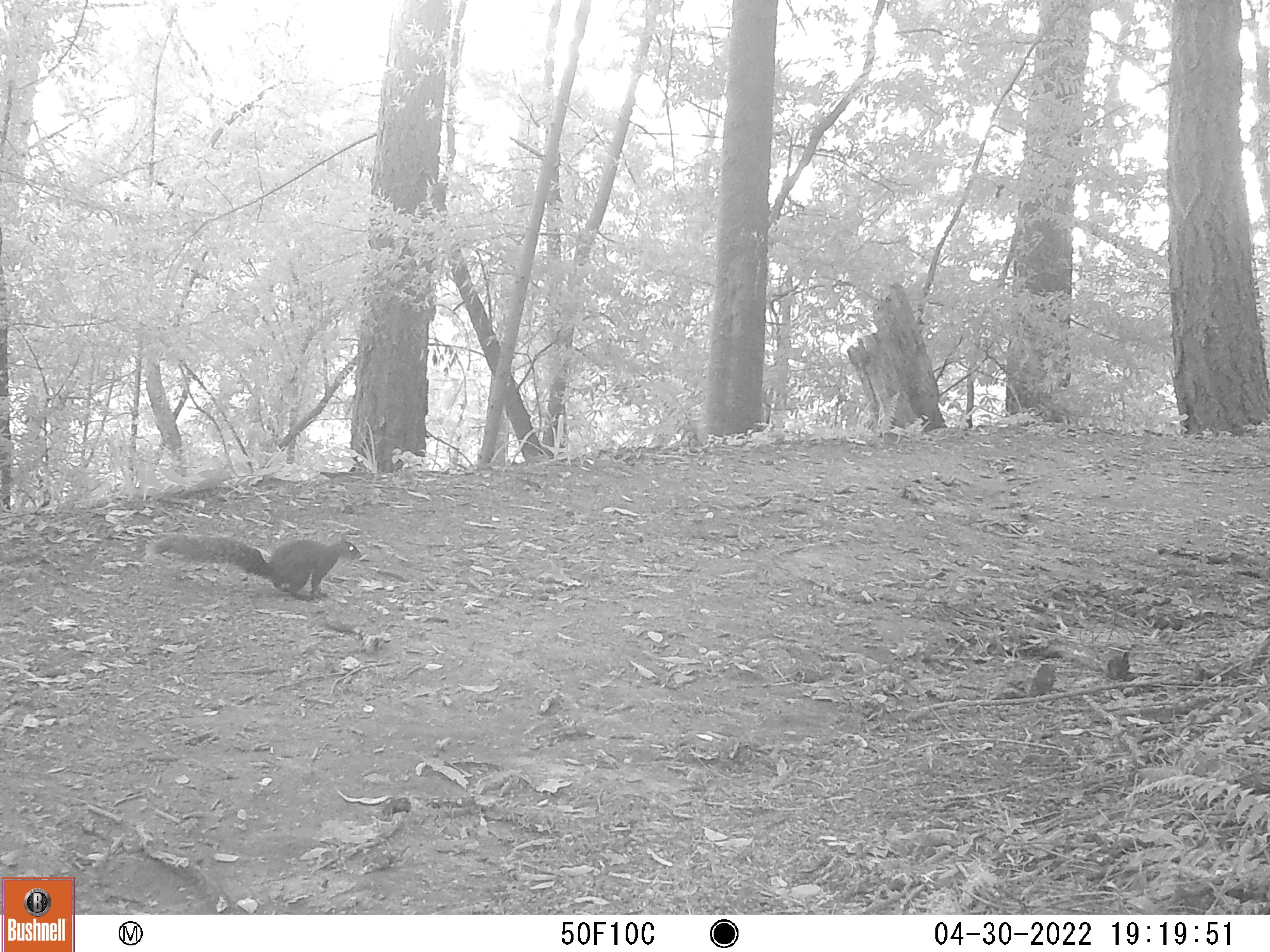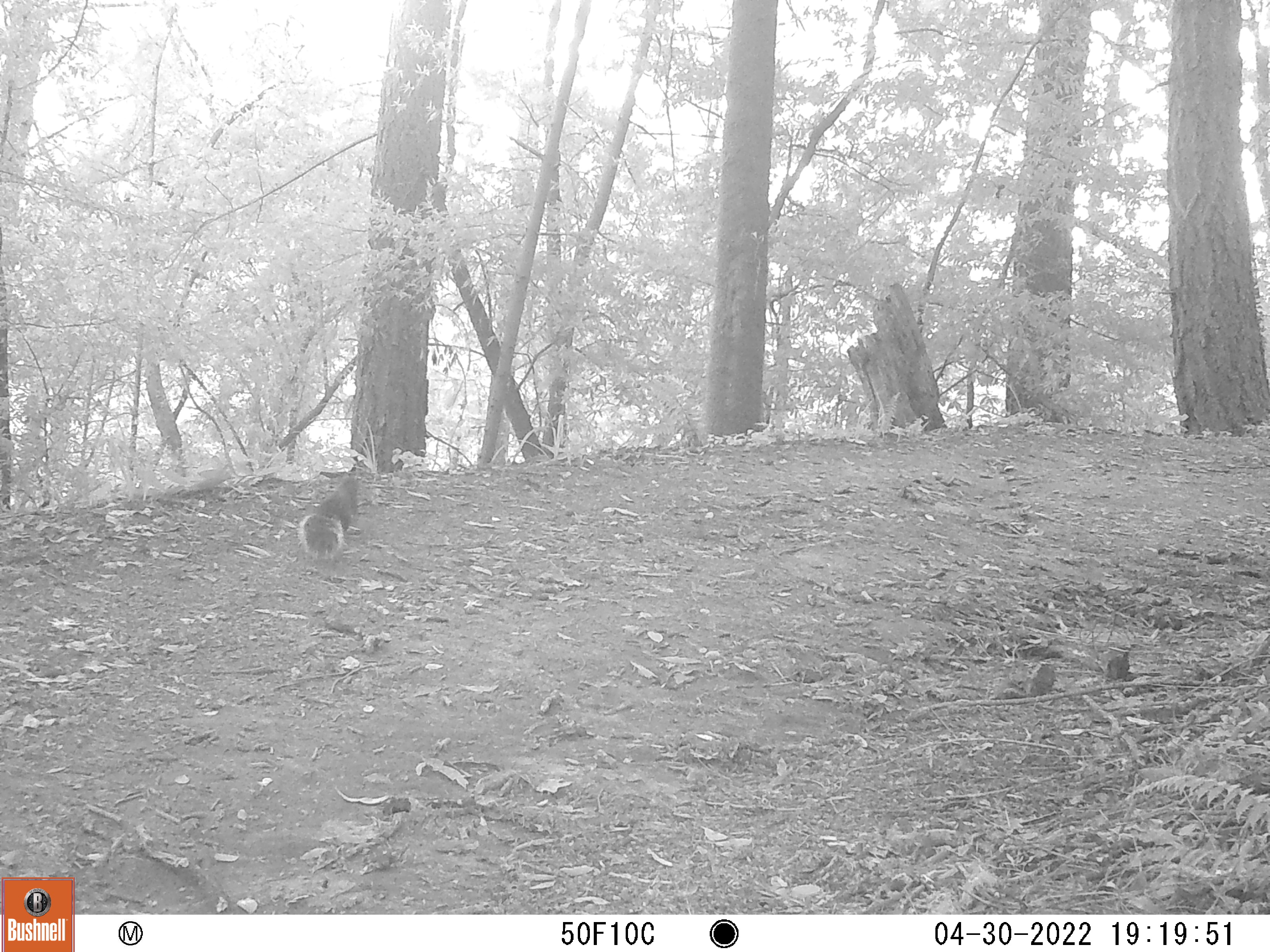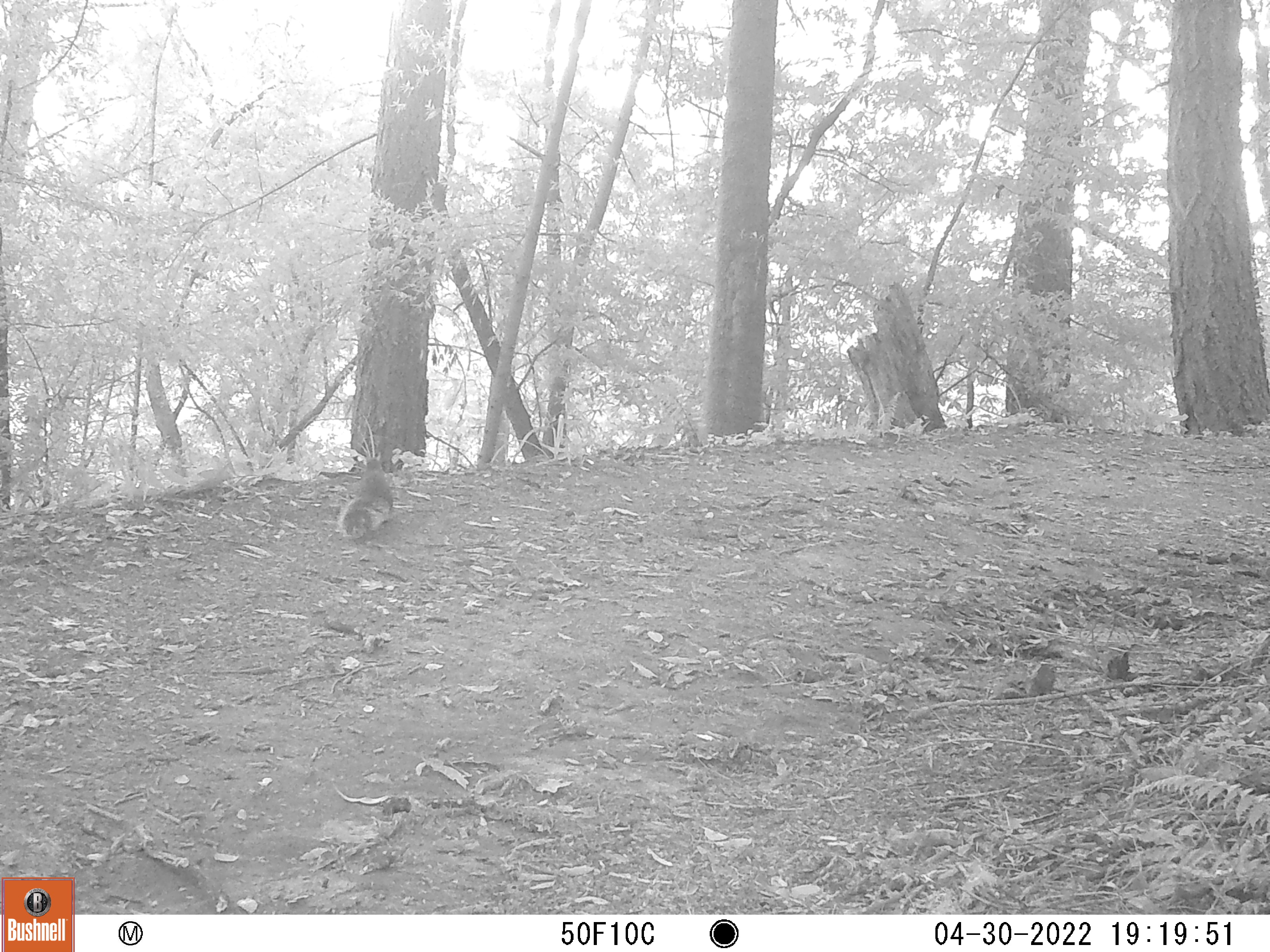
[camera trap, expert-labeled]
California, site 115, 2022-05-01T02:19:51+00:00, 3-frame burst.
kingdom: Animalia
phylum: Chordata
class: Mammalia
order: Rodentia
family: Sciuridae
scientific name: Sciuridae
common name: squirrel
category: unknown squirrel